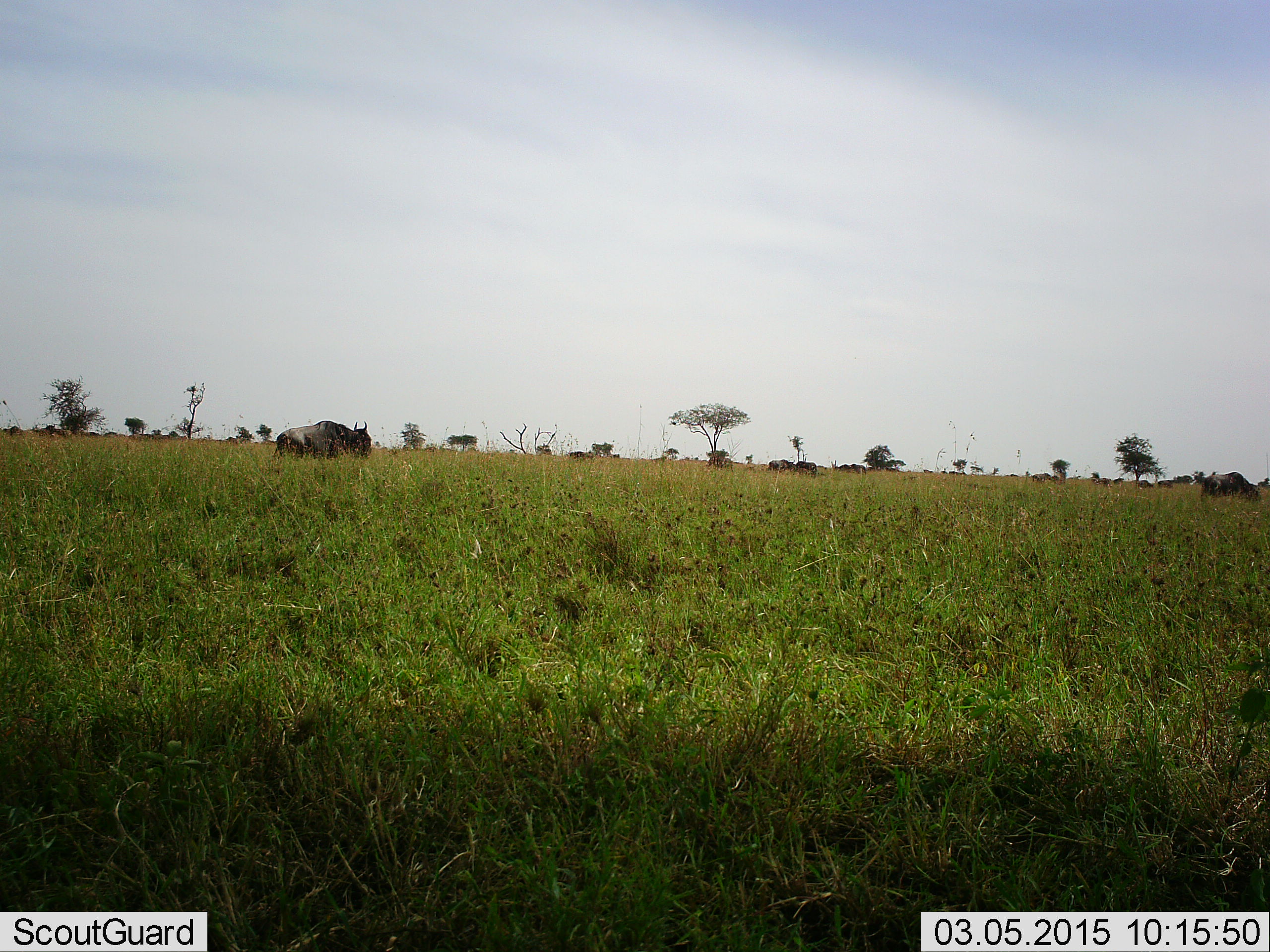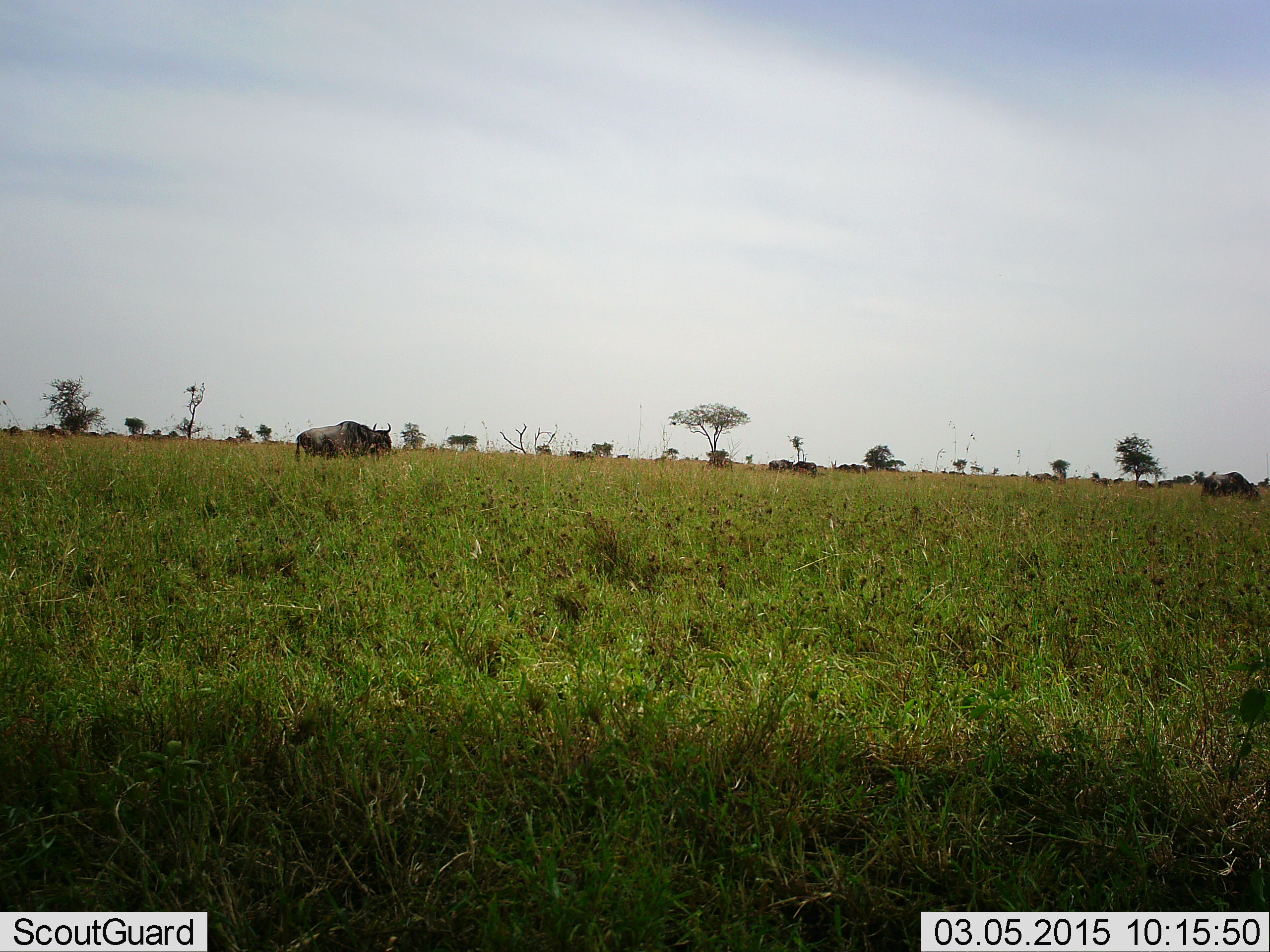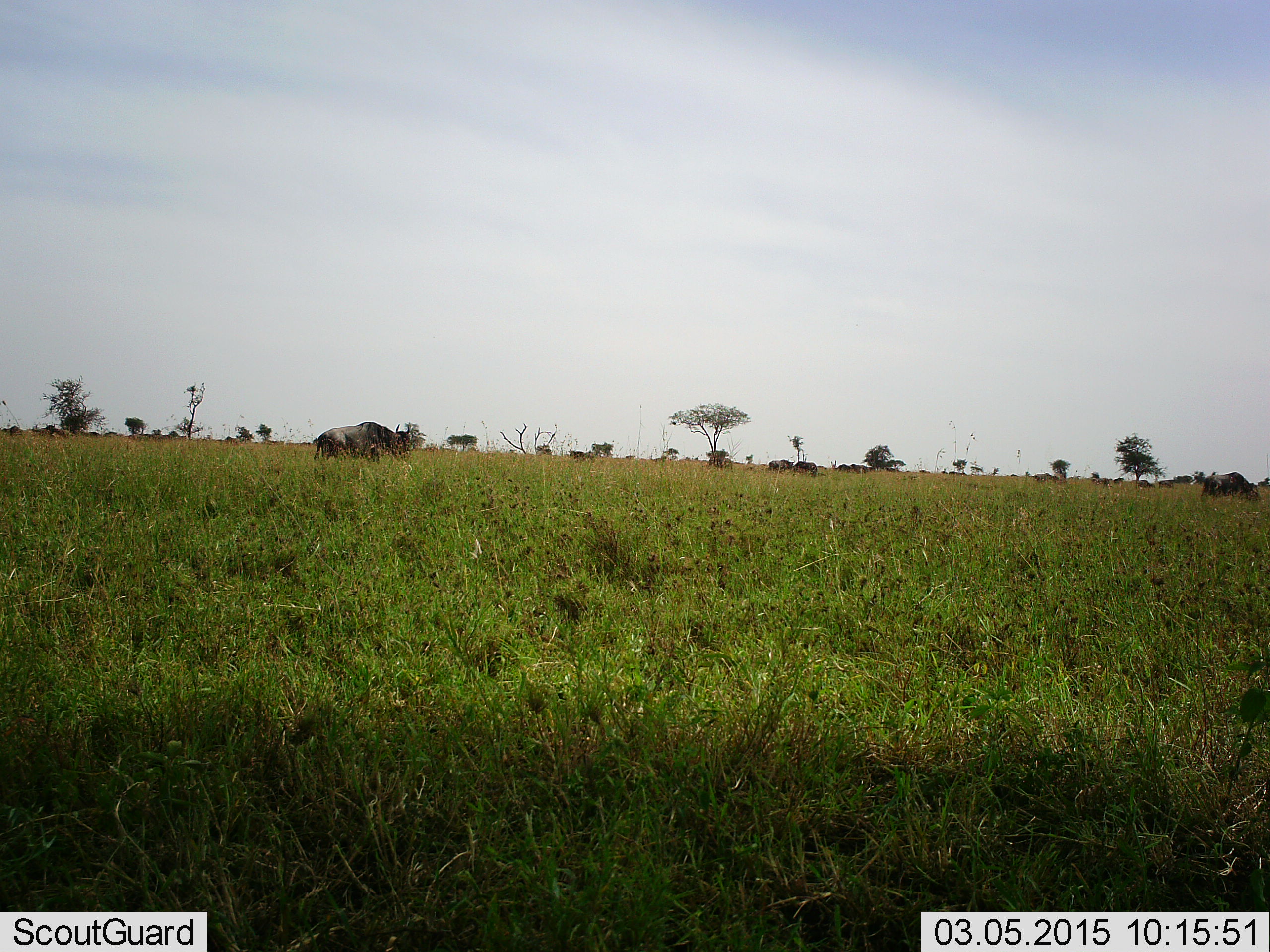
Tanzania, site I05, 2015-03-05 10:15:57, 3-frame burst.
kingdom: Animalia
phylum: Chordata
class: Mammalia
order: Artiodactyla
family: Bovidae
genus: Connochaetes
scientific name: Connochaetes taurinus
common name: blue wildebeest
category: wildebeest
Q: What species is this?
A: Wildebeest (blue wildebeest) (Connochaetes taurinus).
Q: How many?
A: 3.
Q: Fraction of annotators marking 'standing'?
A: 50%.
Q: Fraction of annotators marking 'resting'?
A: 10%.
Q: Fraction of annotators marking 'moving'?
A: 80%.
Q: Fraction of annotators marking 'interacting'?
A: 0%.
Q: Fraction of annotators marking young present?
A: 0%.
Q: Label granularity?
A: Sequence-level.